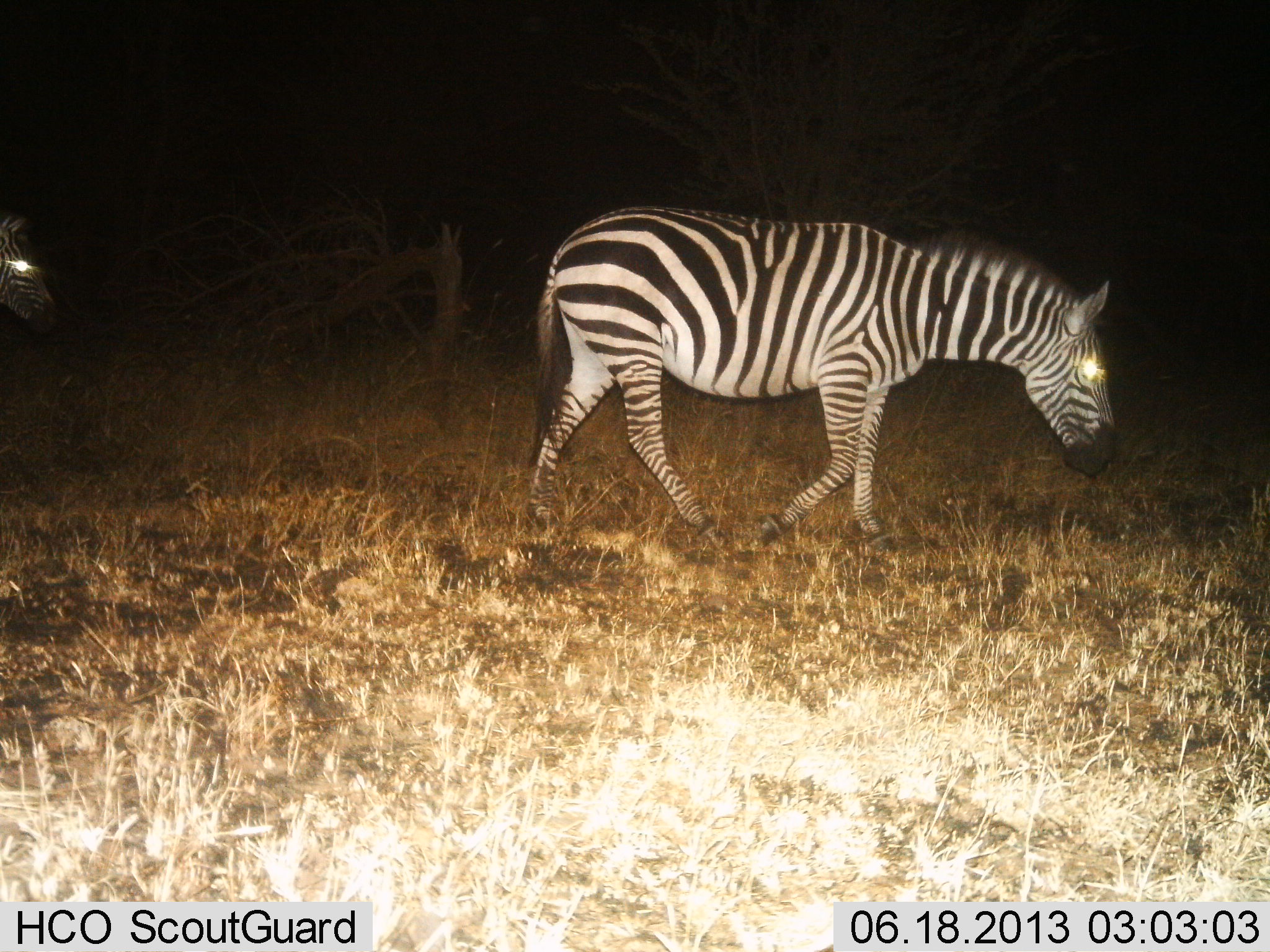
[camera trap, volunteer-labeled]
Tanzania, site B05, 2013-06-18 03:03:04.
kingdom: Animalia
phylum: Chordata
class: Mammalia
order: Perissodactyla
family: Equidae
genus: Equus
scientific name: Equus quagga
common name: plains zebra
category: zebra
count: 2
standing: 10%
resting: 0%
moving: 90%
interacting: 0%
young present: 0%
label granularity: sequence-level